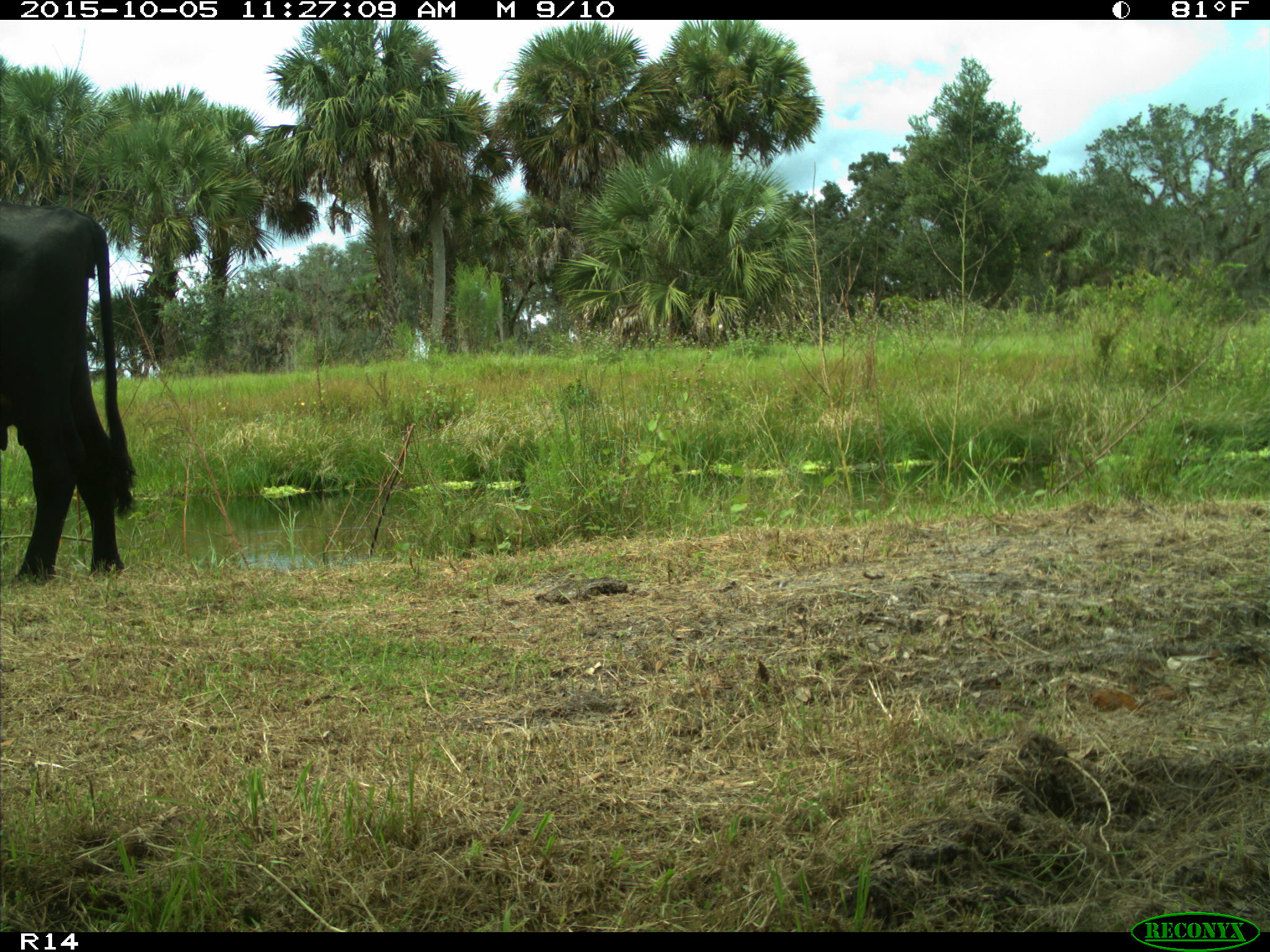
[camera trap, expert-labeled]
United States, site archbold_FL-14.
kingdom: Animalia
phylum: Chordata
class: Mammalia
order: Artiodactyla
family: Bovidae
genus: Bos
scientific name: Bos taurus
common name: domestic cow